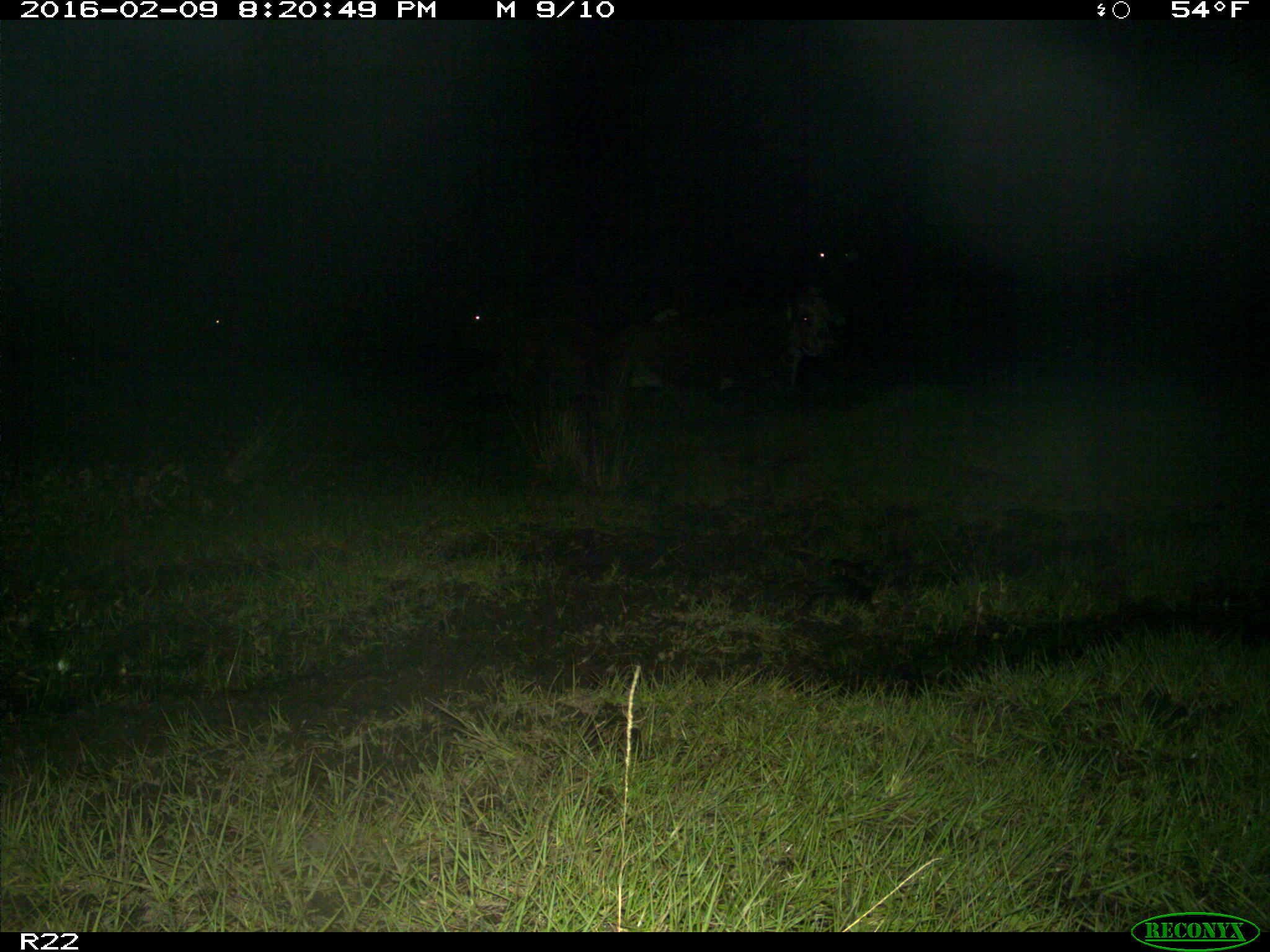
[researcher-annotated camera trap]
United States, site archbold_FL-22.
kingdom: Animalia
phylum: Chordata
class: Mammalia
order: Artiodactyla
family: Bovidae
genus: Bos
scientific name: Bos taurus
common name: domestic cow